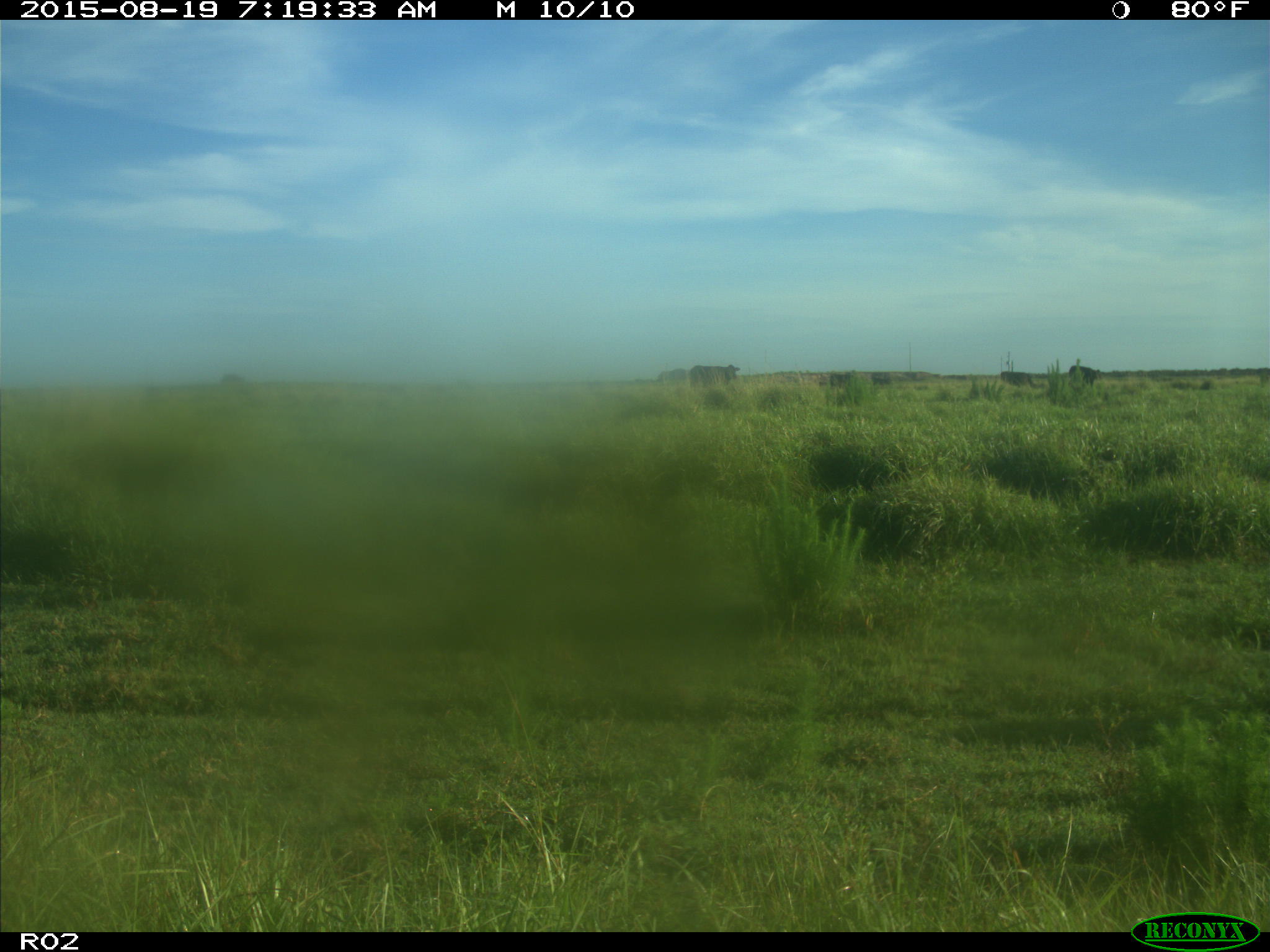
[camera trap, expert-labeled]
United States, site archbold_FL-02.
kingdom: Animalia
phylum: Chordata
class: Mammalia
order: Artiodactyla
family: Bovidae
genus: Bos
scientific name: Bos taurus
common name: domestic cow